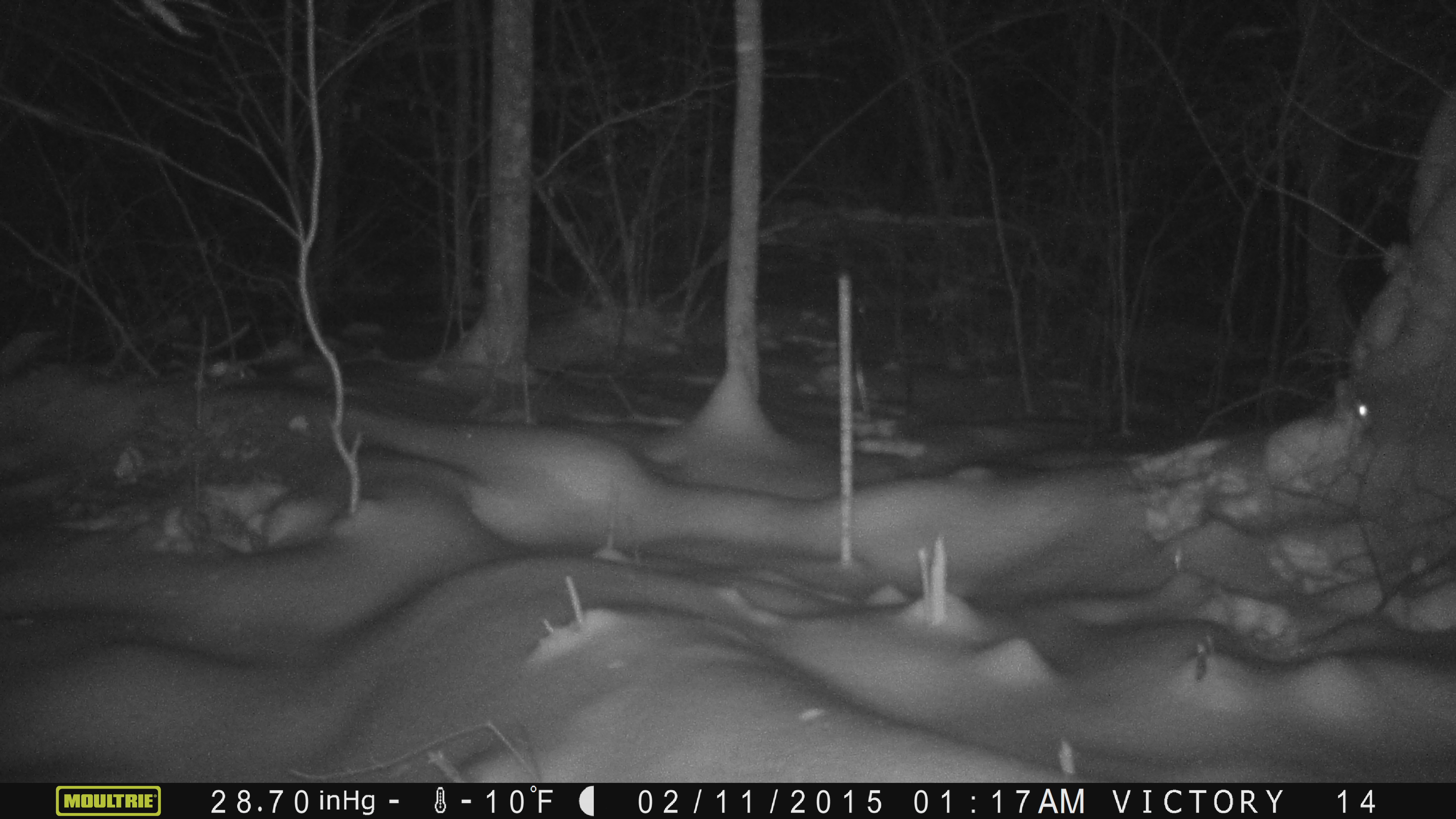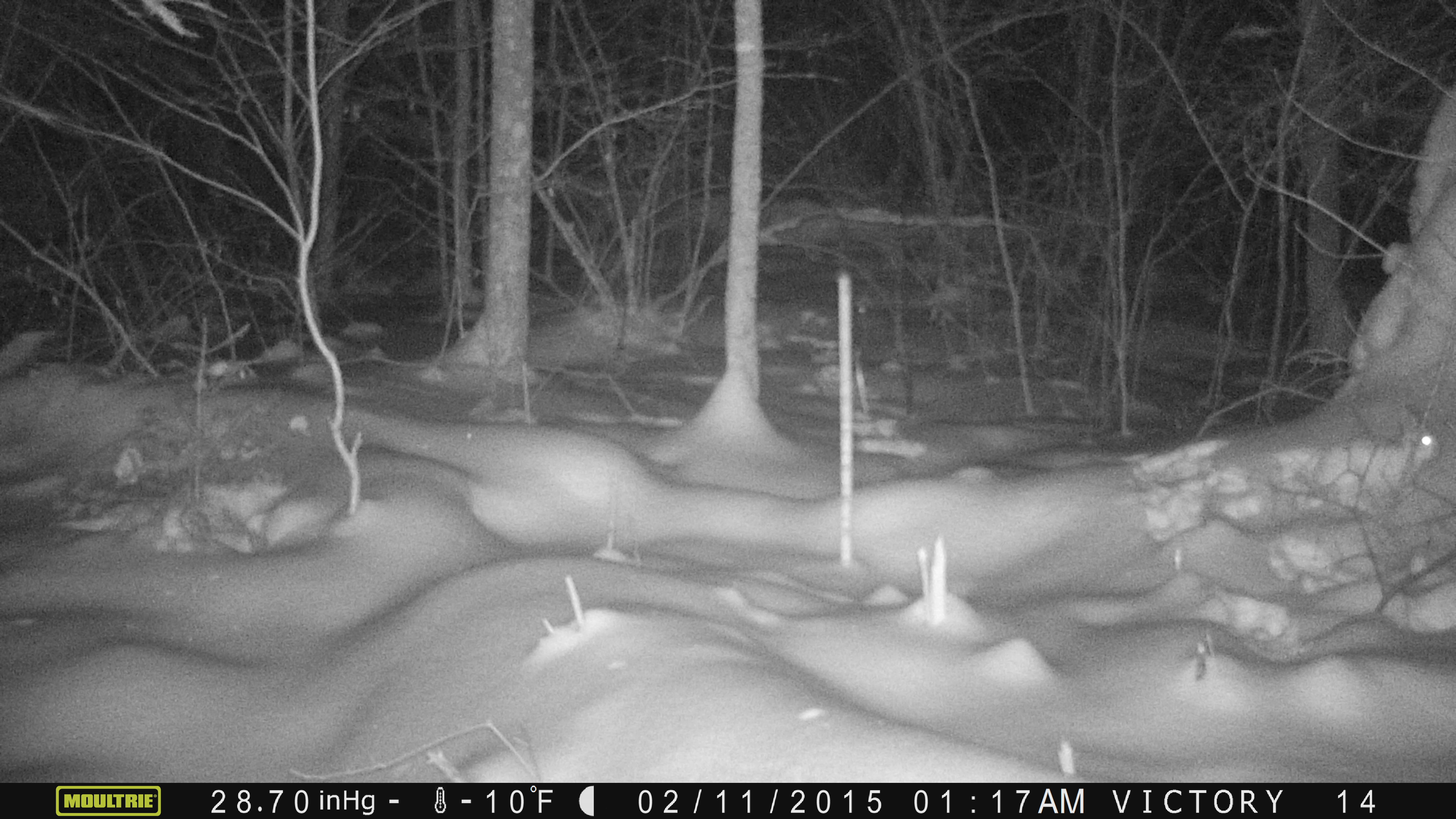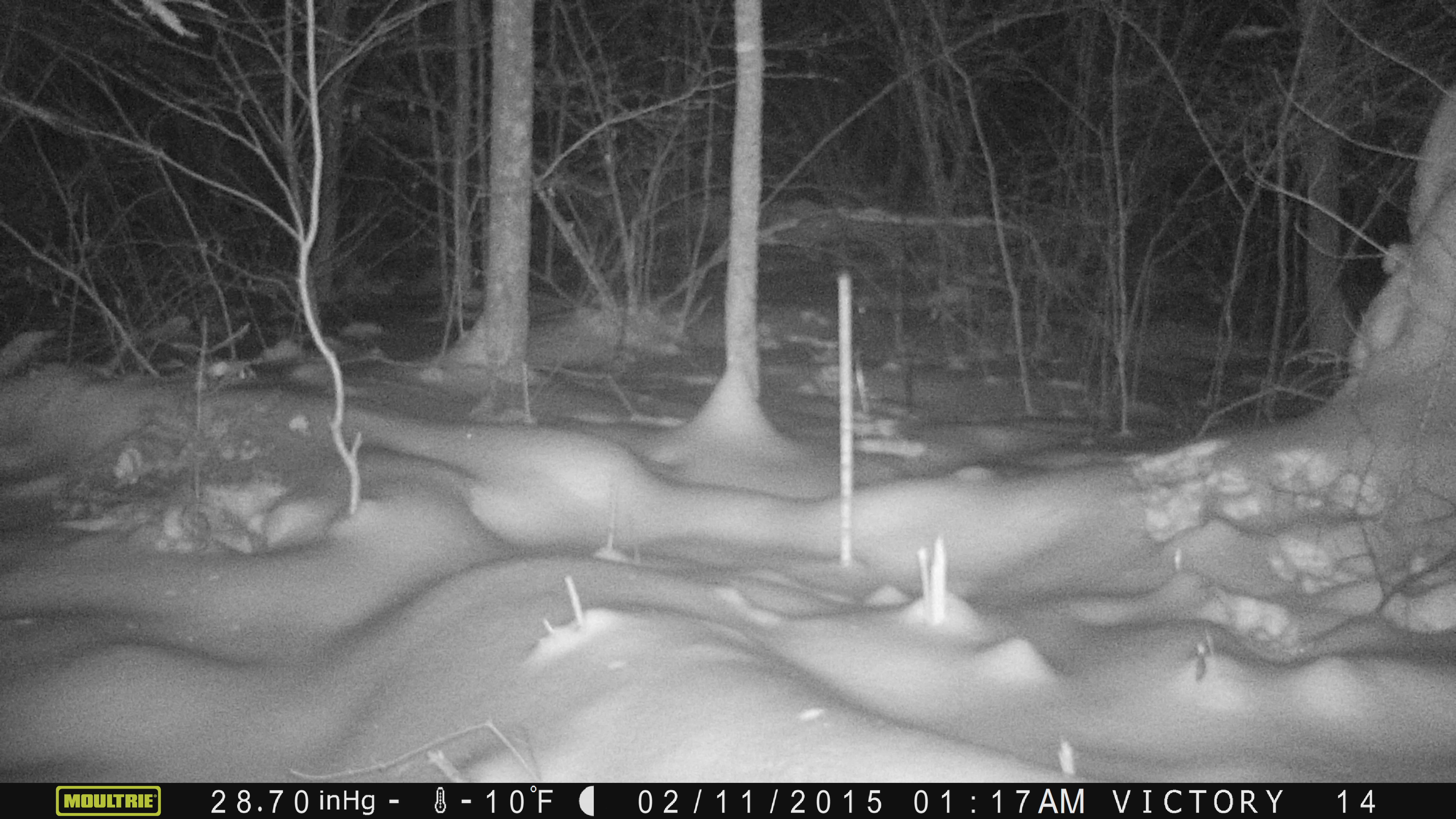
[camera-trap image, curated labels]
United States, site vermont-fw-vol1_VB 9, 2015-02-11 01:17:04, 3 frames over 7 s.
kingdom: Animalia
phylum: Chordata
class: Mammalia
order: Lagomorpha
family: Leporidae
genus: Lepus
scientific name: Lepus americanus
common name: snowshoe hare